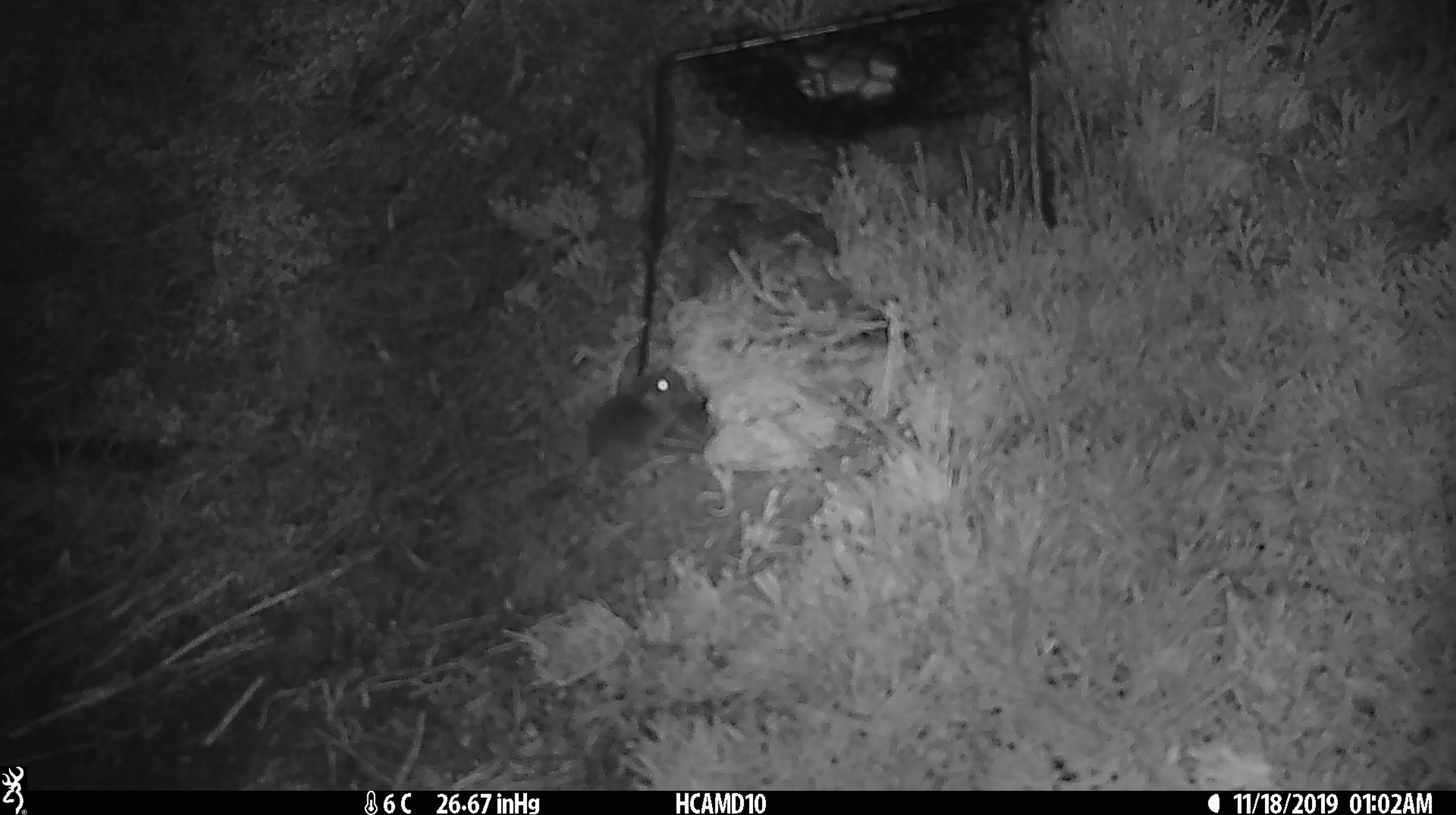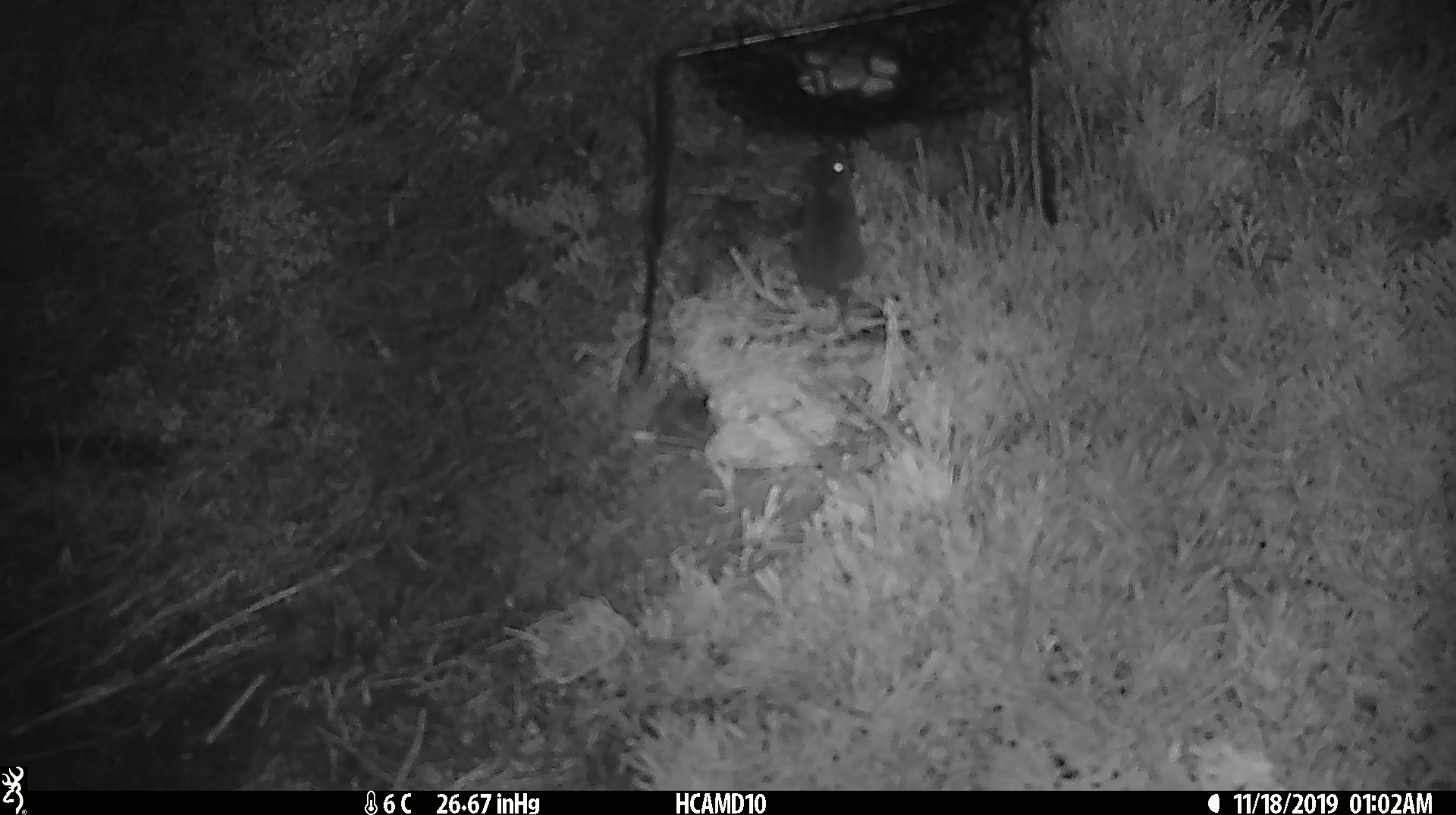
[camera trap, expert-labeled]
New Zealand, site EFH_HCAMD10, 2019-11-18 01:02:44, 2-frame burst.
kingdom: Animalia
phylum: Chordata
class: Mammalia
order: Rodentia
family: Muridae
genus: Mus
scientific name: Mus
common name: mouse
Mouse (Mus).